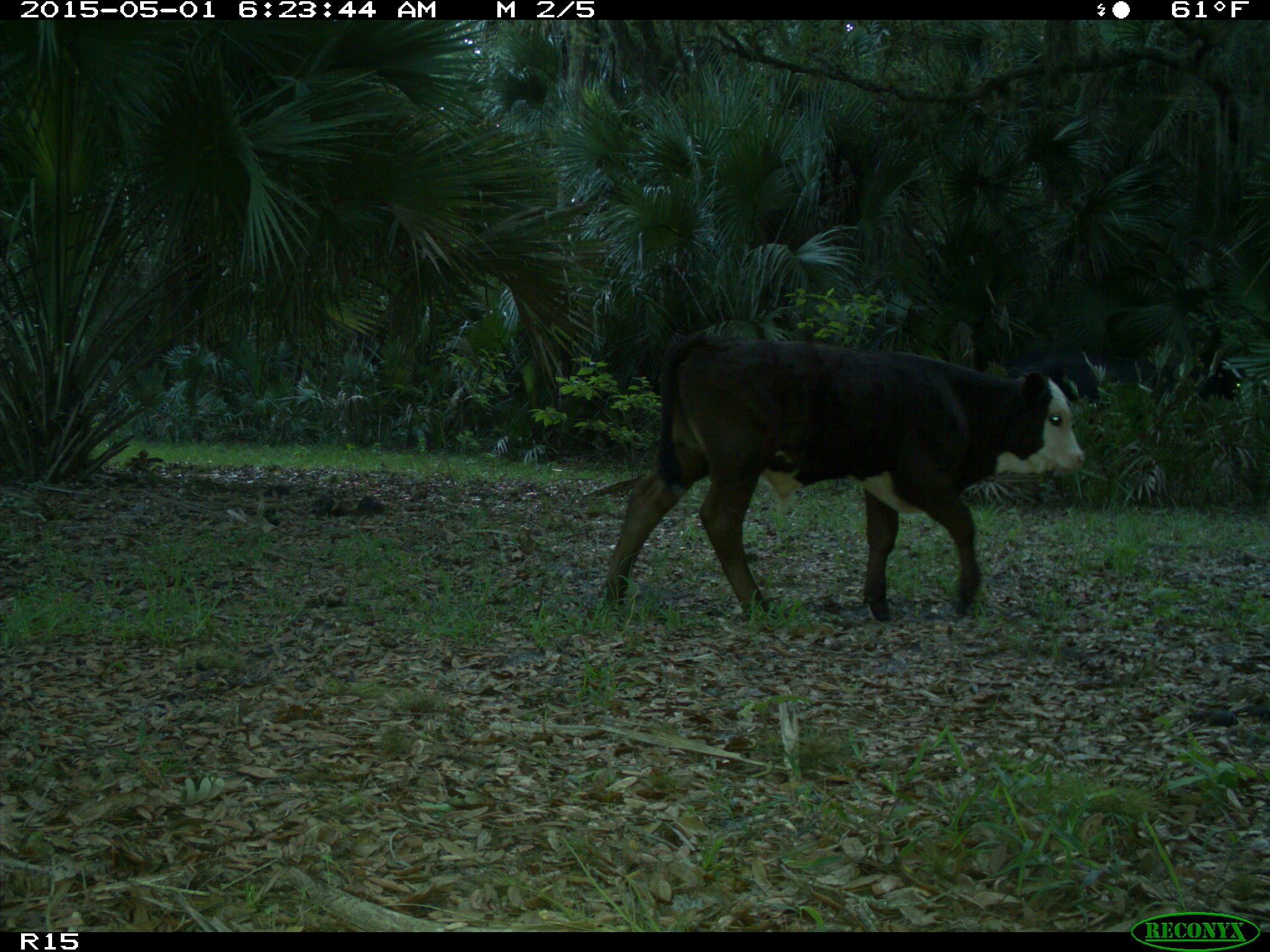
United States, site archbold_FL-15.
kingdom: Animalia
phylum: Chordata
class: Mammalia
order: Artiodactyla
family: Bovidae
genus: Bos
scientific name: Bos taurus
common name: domestic cow